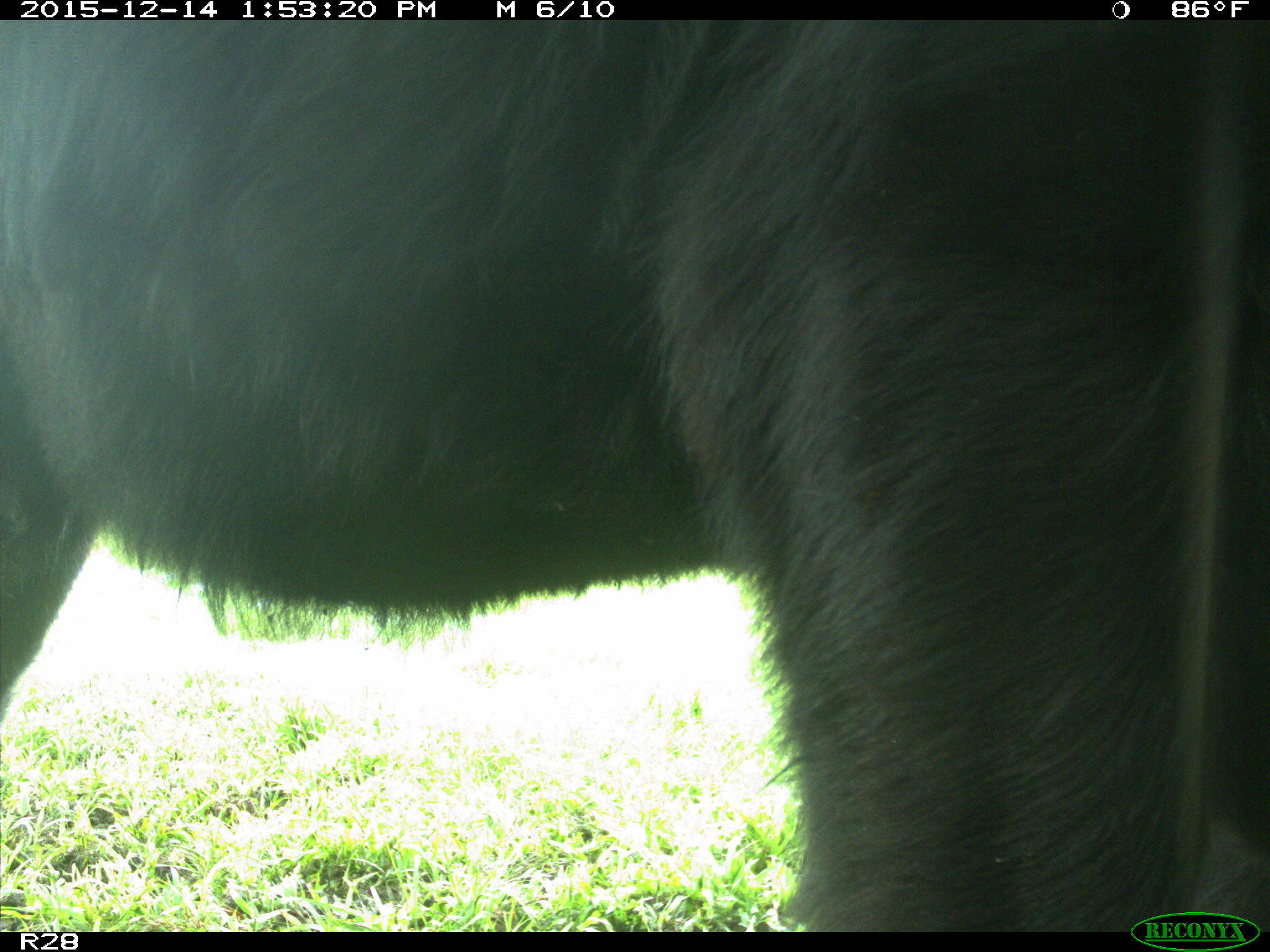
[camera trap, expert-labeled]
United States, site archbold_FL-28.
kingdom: Animalia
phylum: Chordata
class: Mammalia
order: Artiodactyla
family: Bovidae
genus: Bos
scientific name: Bos taurus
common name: domestic cow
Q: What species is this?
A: Bos taurus (domestic cow).